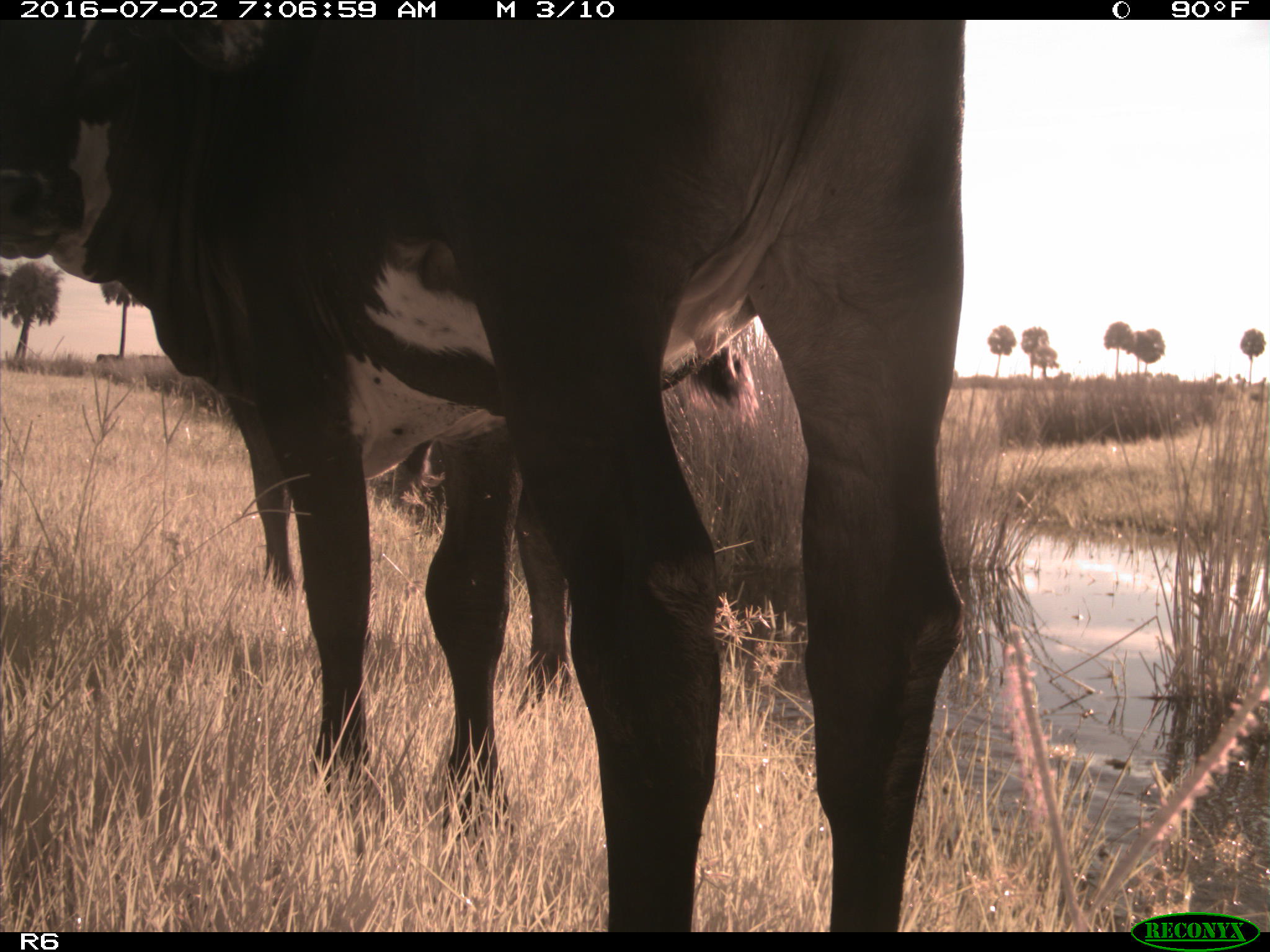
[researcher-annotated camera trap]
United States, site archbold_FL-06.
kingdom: Animalia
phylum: Chordata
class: Mammalia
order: Artiodactyla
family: Bovidae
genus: Bos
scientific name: Bos taurus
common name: domestic cow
Bos taurus (domestic cow).